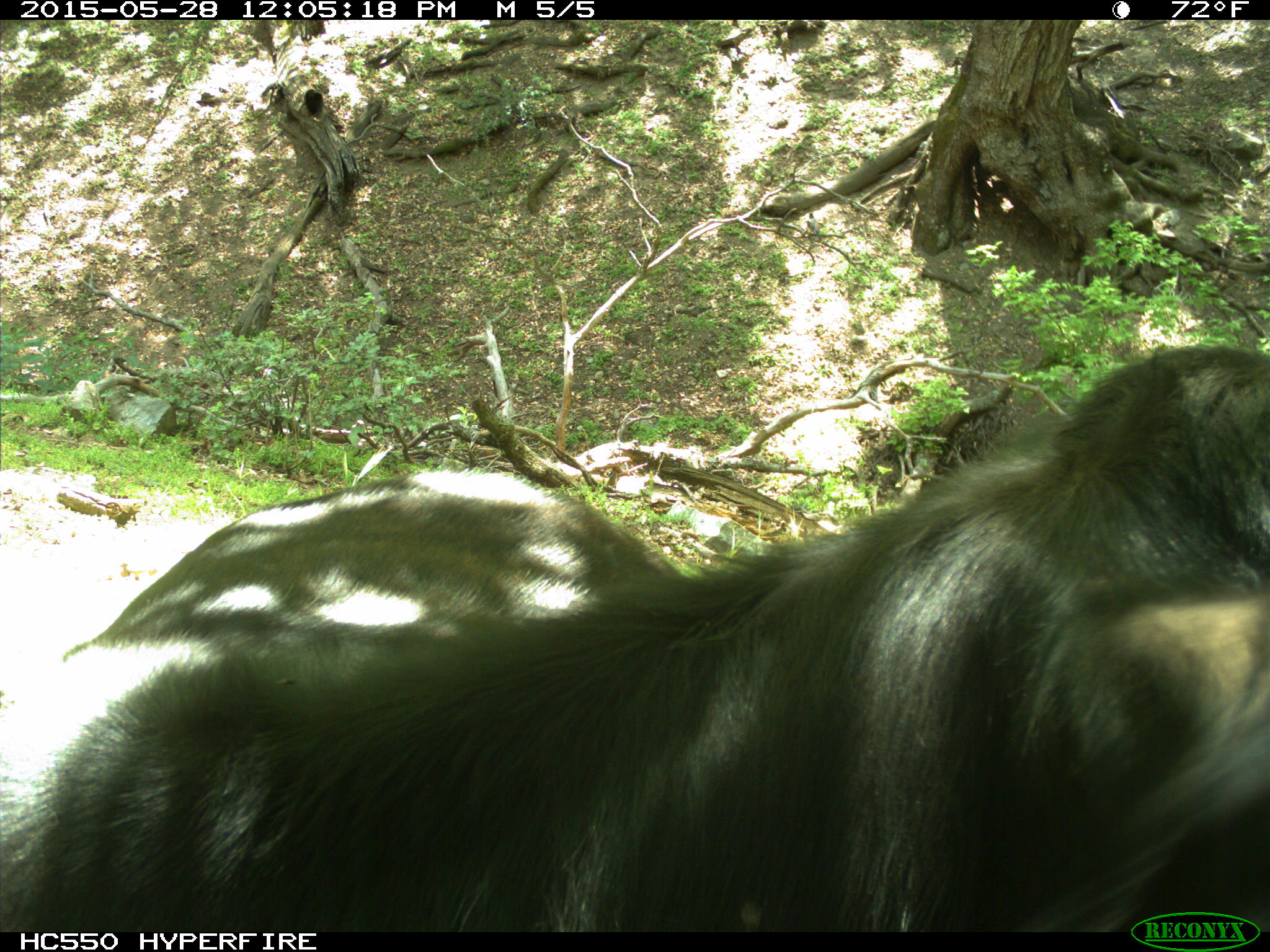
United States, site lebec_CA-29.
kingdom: Animalia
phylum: Chordata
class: Mammalia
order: Artiodactyla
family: Bovidae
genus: Bos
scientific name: Bos taurus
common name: domestic cow